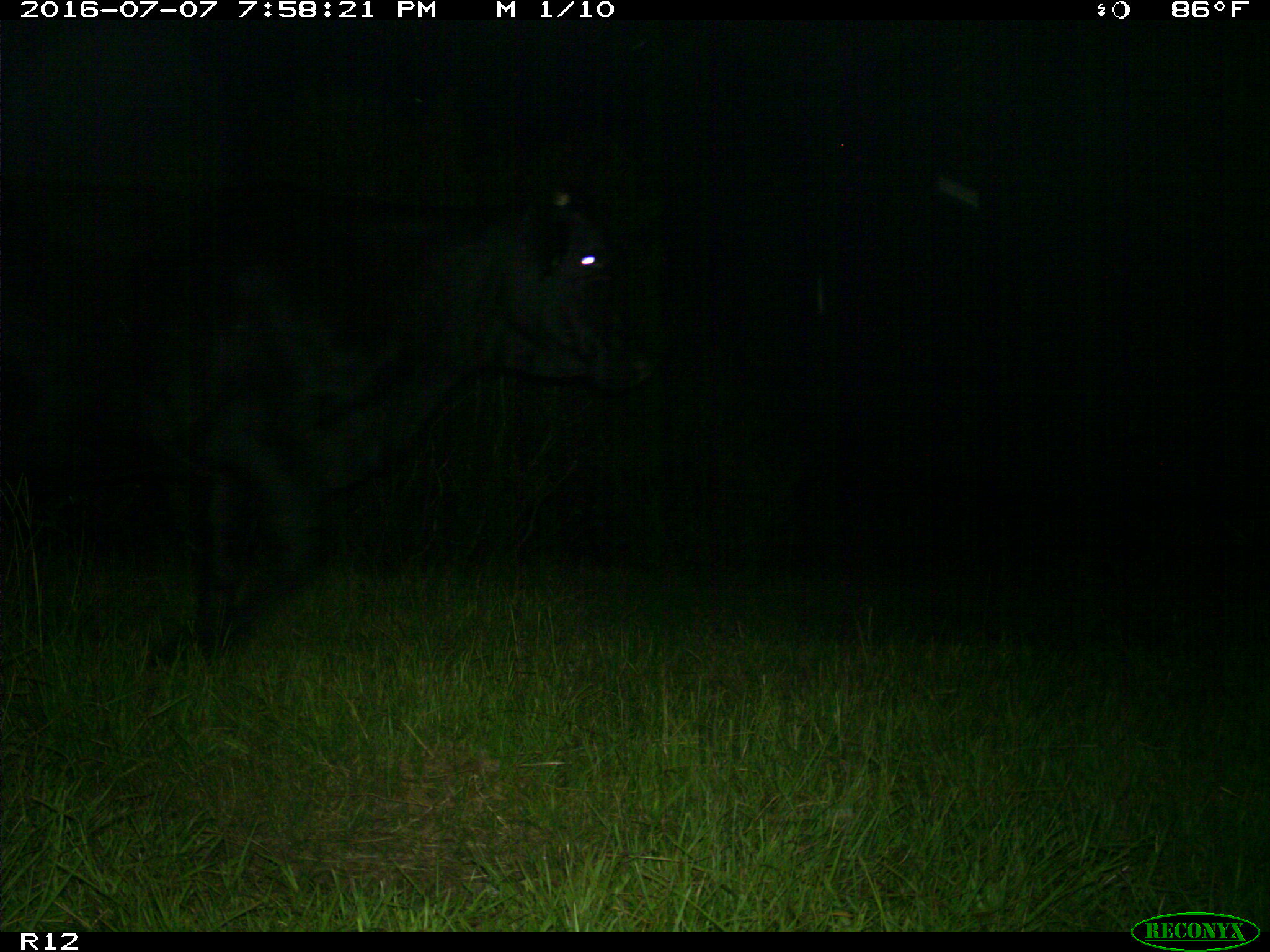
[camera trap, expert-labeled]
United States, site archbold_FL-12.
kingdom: Animalia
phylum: Chordata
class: Mammalia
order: Artiodactyla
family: Bovidae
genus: Bos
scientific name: Bos taurus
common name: domestic cow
Bos taurus (domestic cow).